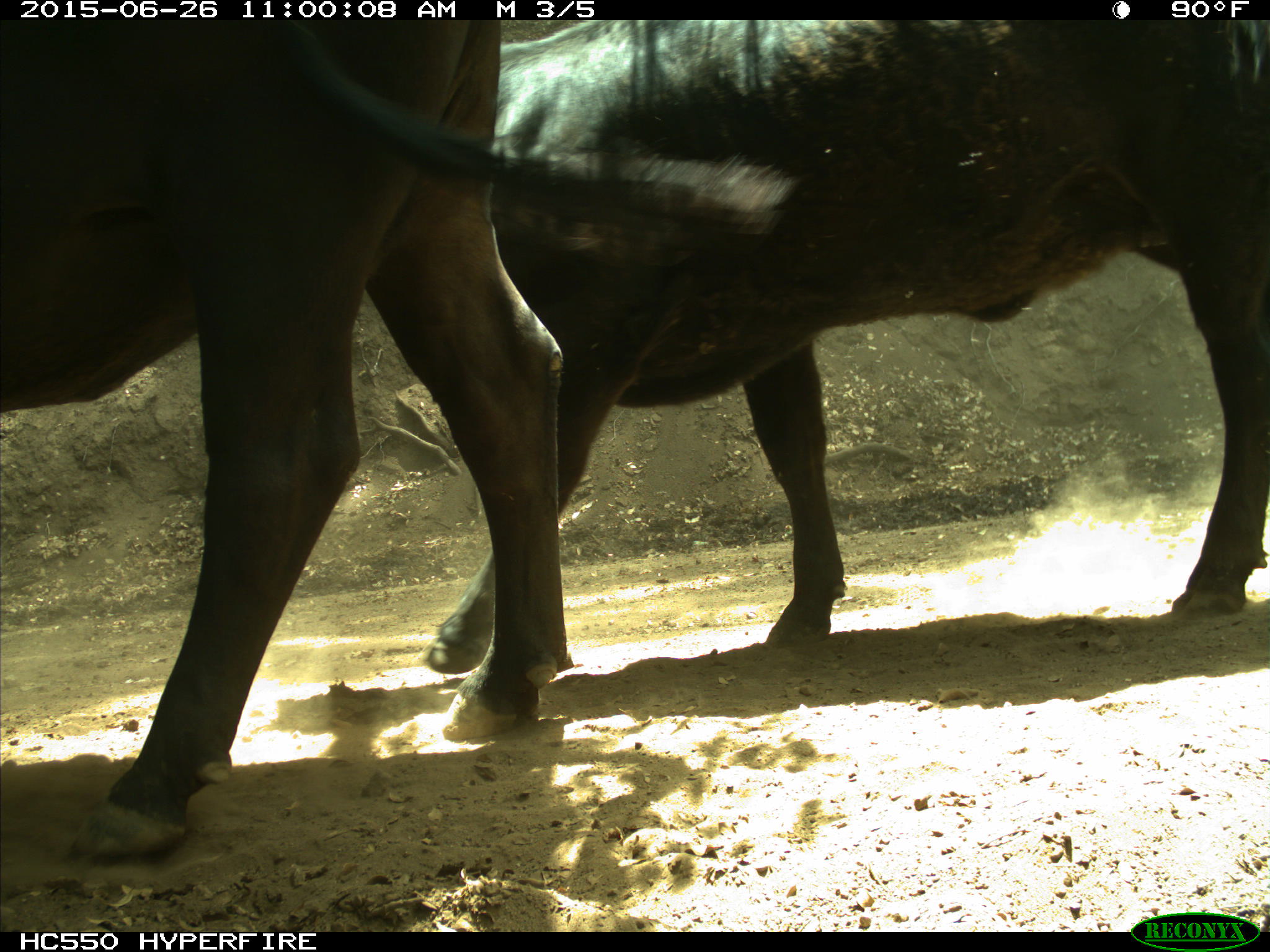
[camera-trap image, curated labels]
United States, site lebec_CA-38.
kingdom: Animalia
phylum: Chordata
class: Mammalia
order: Artiodactyla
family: Bovidae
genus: Bos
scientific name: Bos taurus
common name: domestic cow